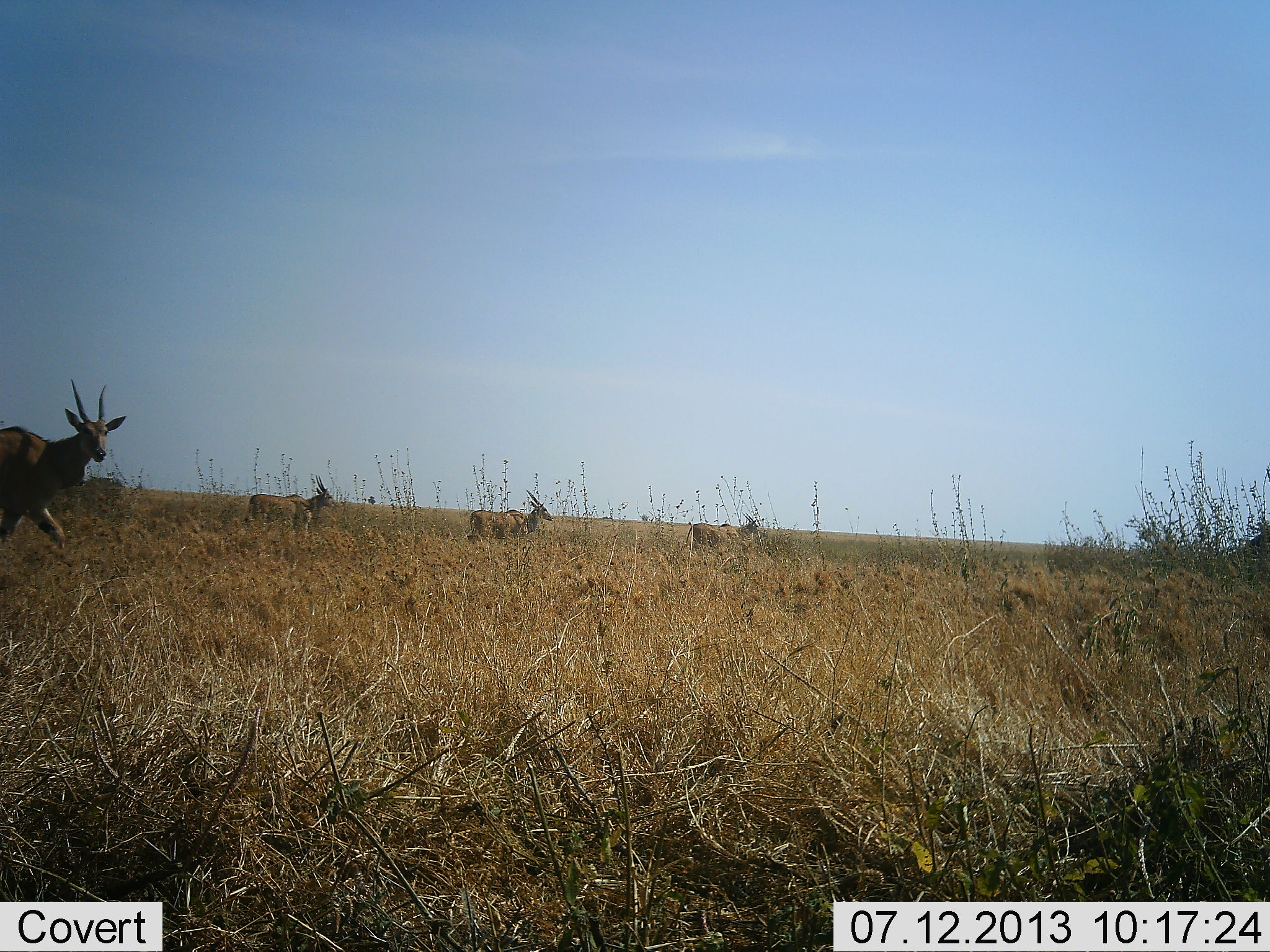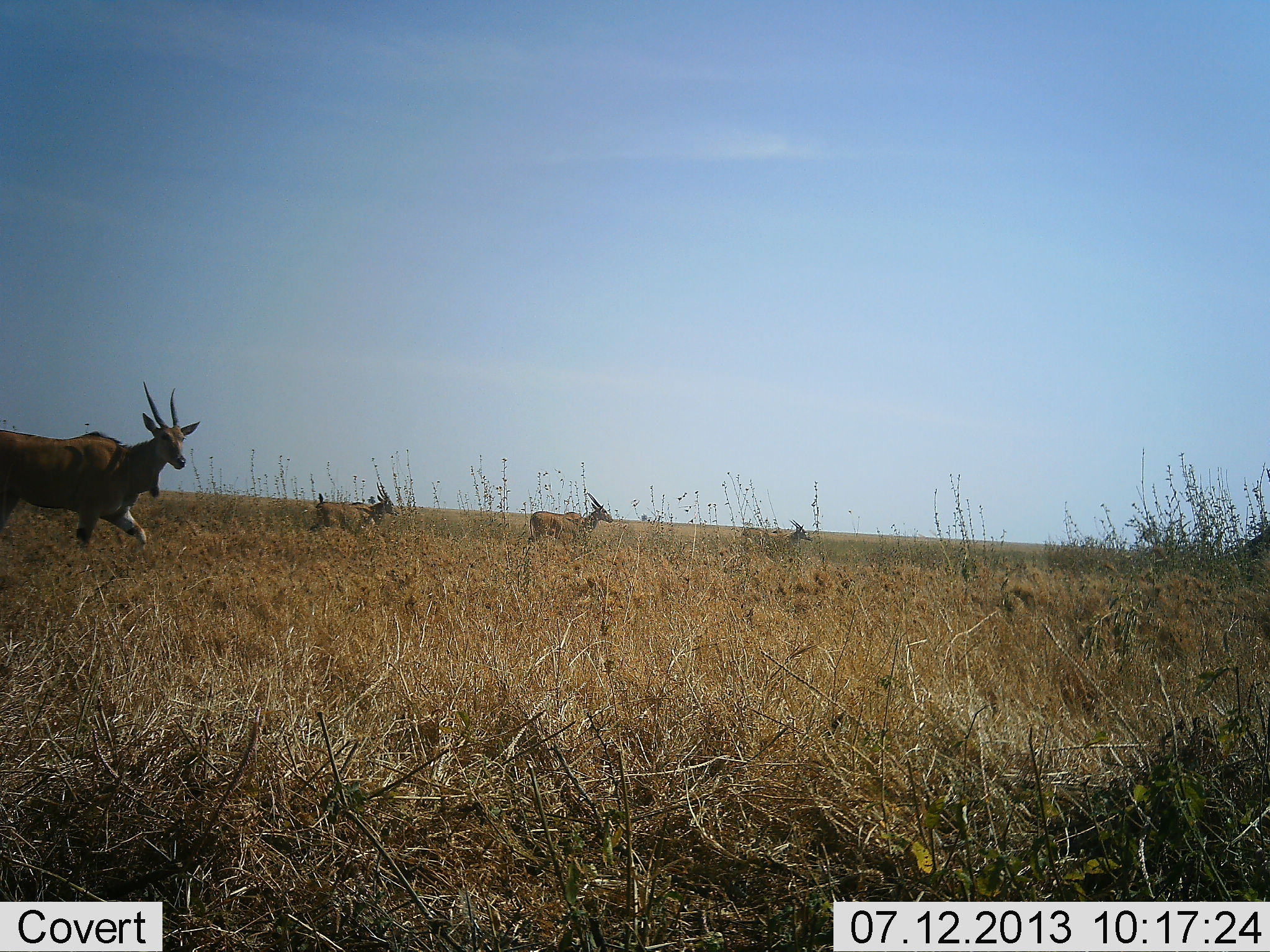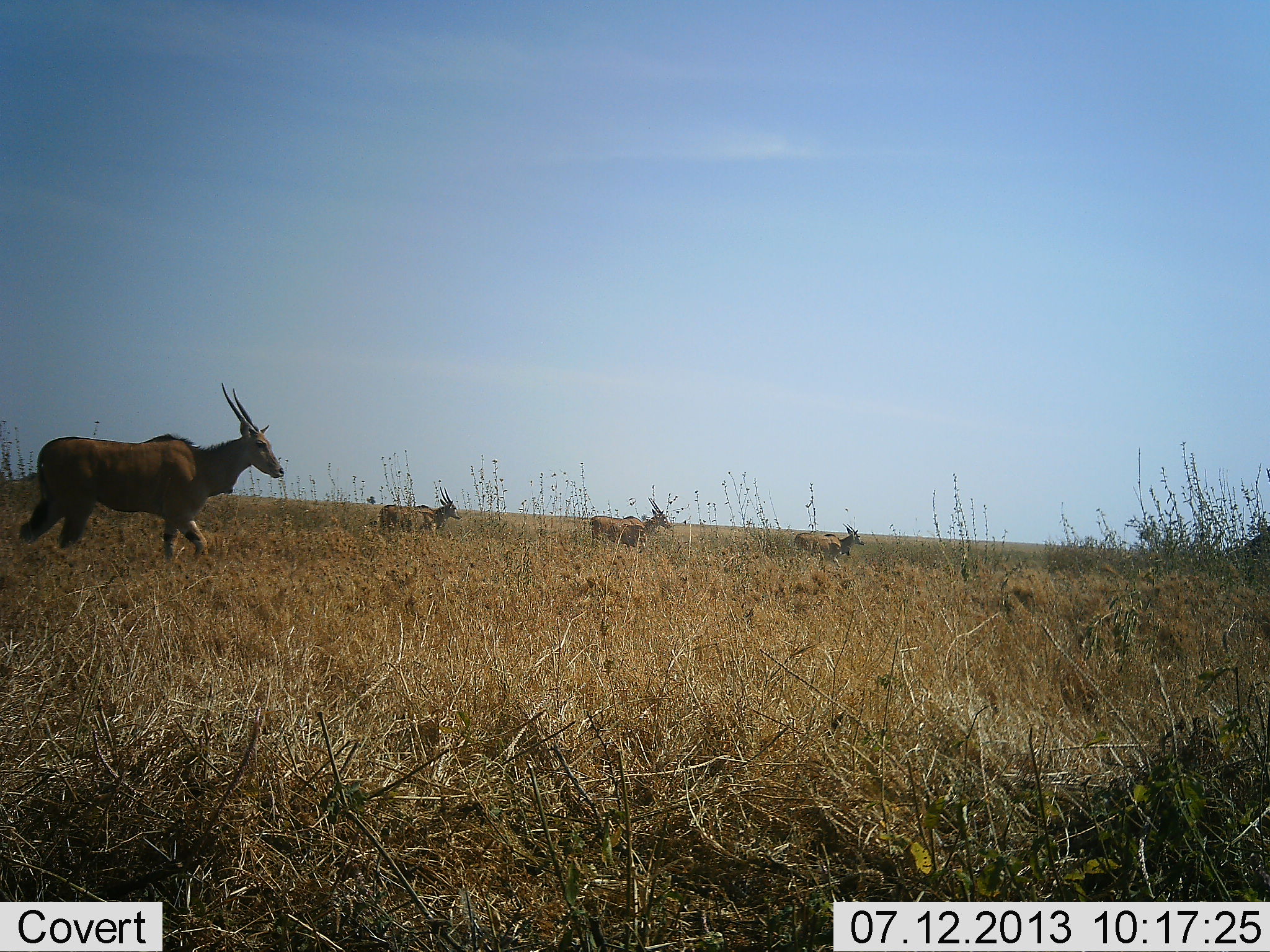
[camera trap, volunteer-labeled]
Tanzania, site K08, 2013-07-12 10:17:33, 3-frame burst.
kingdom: Animalia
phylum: Chordata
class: Mammalia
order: Artiodactyla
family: Bovidae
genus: Tragelaphus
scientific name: Tragelaphus oryx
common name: eland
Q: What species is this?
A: Eland (Tragelaphus oryx).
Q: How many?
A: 4.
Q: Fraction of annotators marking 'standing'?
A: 0%.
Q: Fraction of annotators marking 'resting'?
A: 0%.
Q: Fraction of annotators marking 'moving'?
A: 100%.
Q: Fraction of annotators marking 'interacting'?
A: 0%.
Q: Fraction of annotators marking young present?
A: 0%.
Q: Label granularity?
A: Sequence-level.